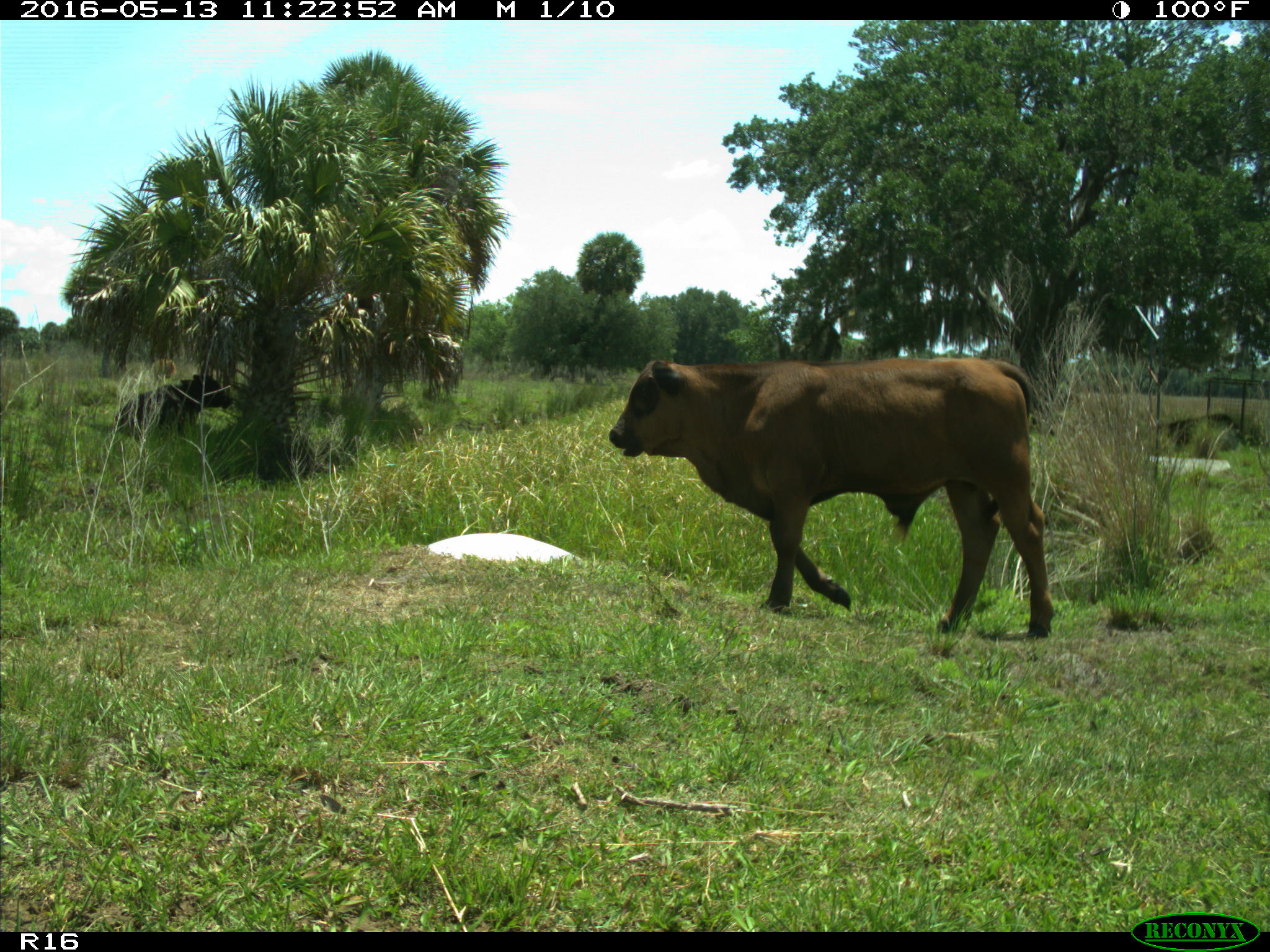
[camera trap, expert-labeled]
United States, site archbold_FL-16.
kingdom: Animalia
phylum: Chordata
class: Mammalia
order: Artiodactyla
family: Bovidae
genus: Bos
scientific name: Bos taurus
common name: domestic cow